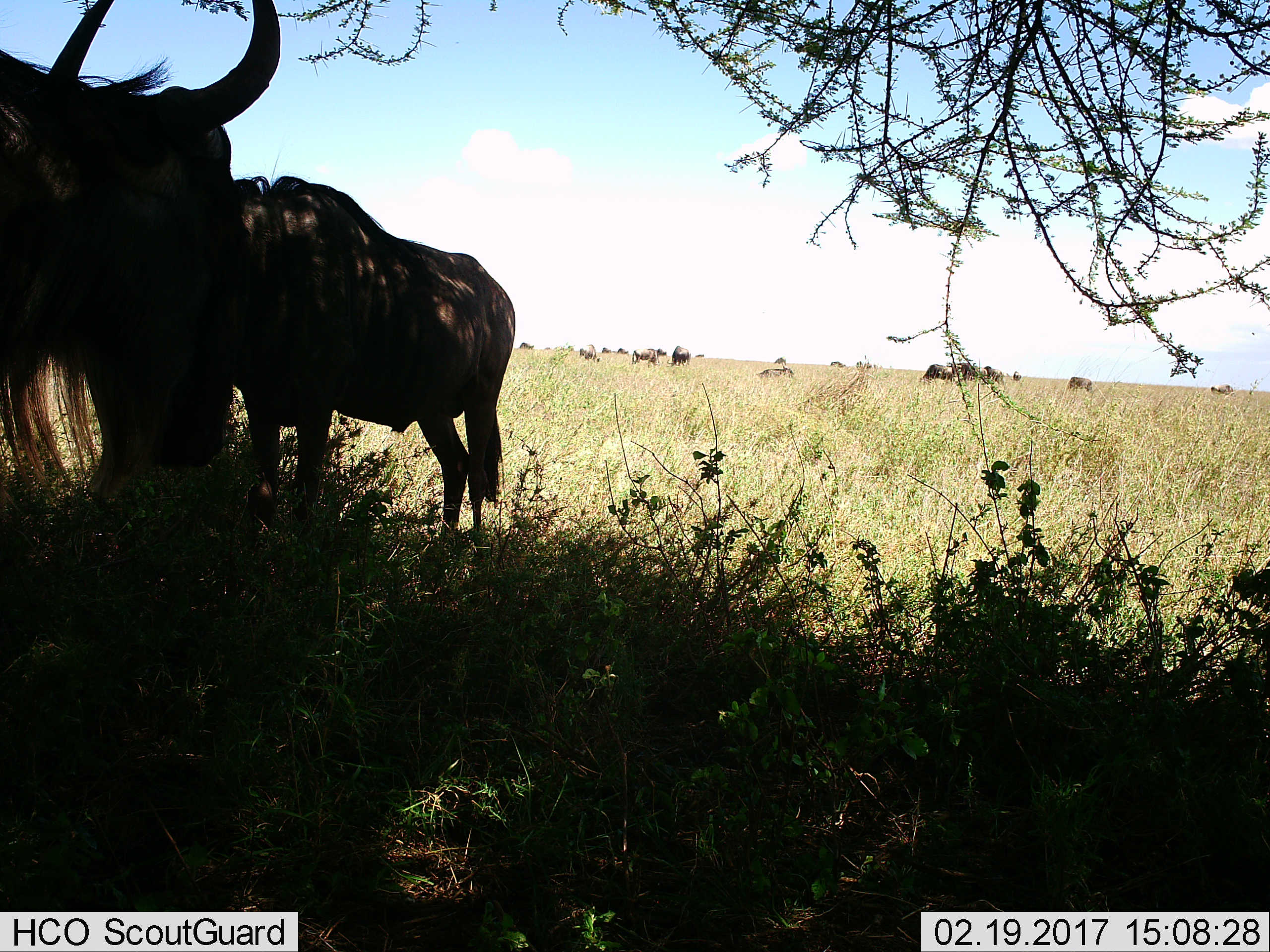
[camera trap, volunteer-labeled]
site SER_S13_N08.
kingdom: Animalia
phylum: Chordata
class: Mammalia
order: Artiodactyla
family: Bovidae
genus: Connochaetes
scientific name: Connochaetes taurinus taurinus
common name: blue wildebeest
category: wildebeestblue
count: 11-50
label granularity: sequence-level